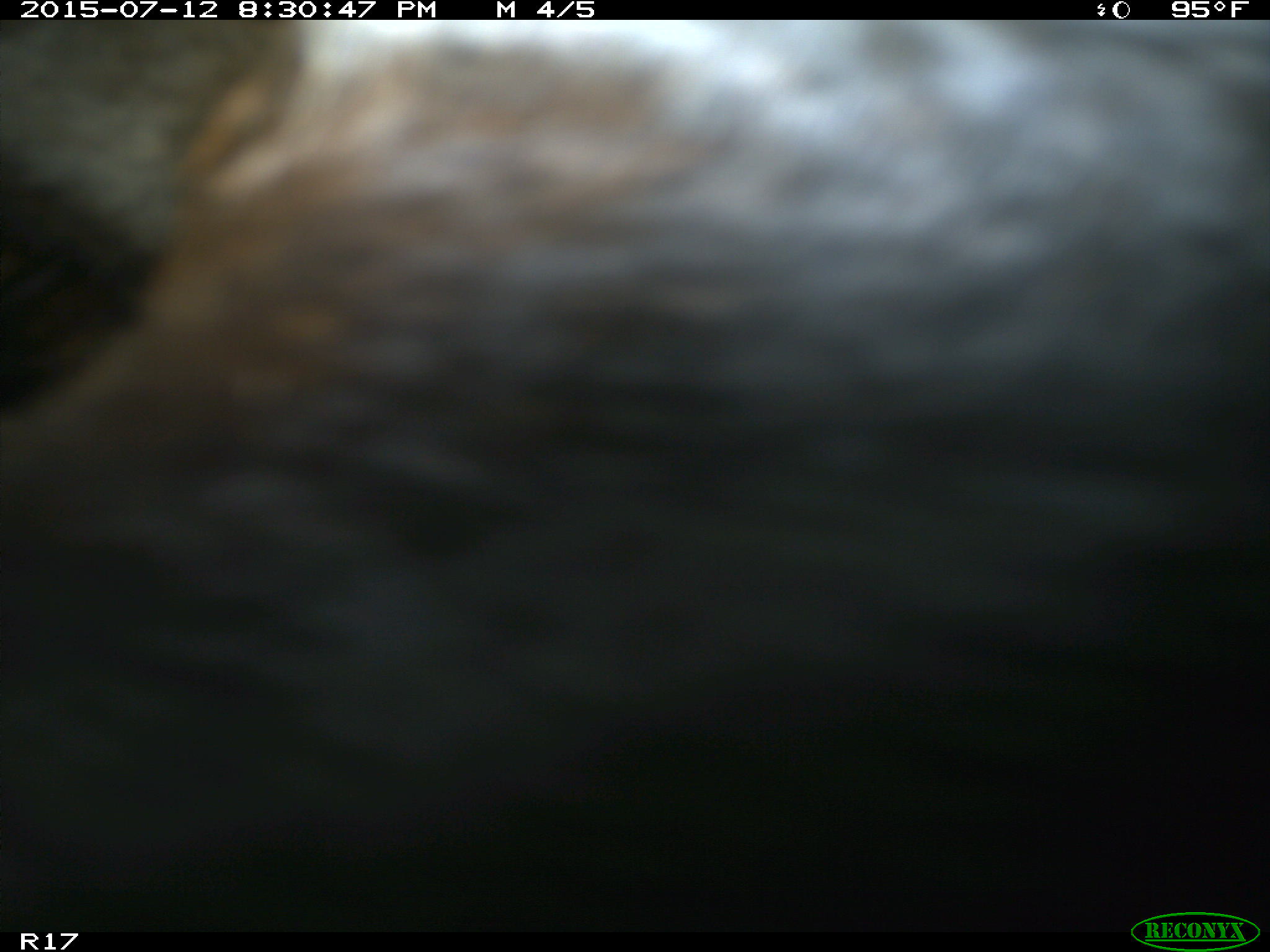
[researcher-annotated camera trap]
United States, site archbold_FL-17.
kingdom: Animalia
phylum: Chordata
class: Mammalia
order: Artiodactyla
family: Bovidae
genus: Bos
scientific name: Bos taurus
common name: domestic cow